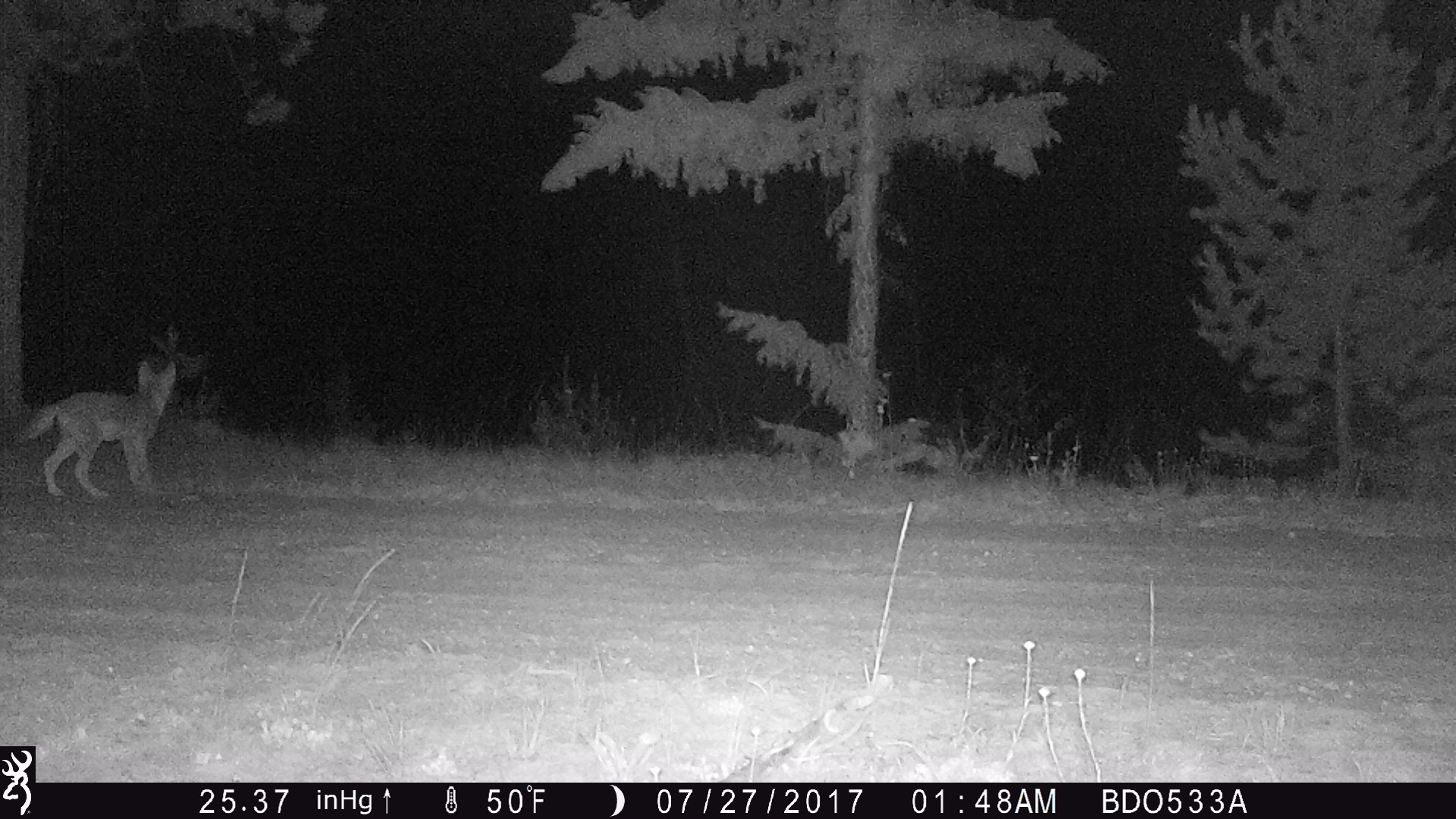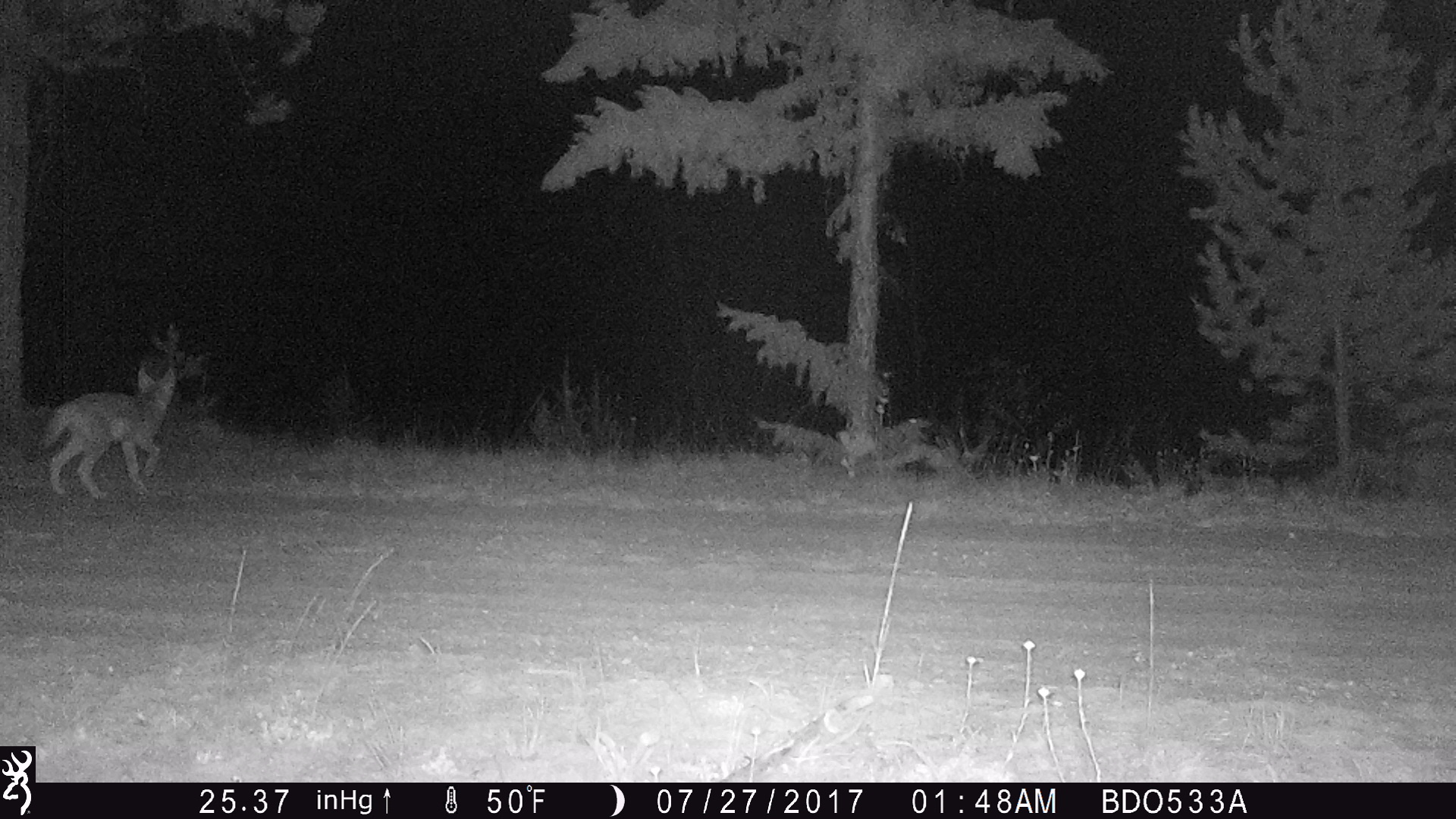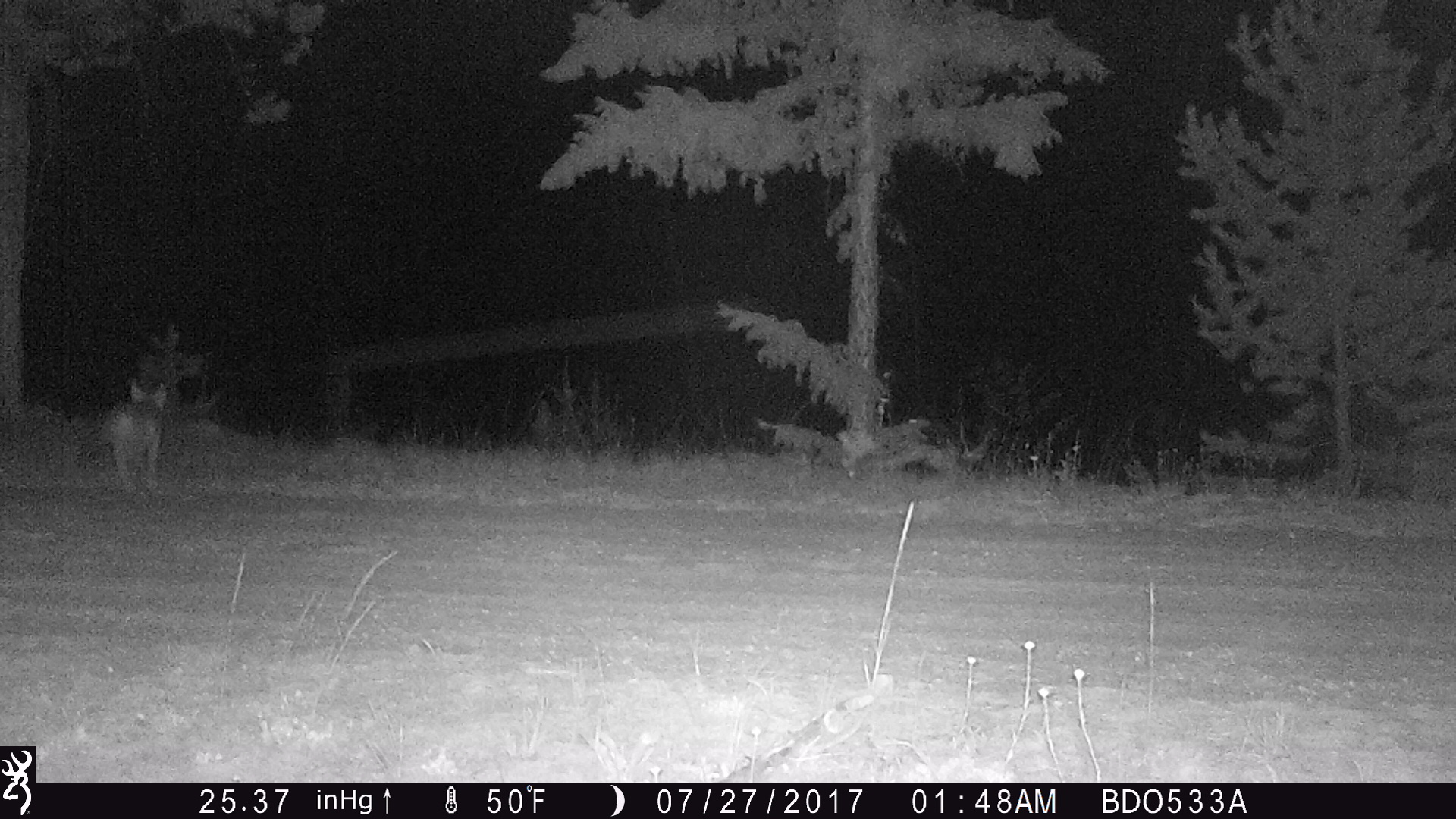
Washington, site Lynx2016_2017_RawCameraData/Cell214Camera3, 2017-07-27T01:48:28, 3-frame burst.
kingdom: Animalia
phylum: Chordata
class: Mammalia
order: Carnivora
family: Canidae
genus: Canis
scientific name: Canis latrans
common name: coyote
Canis latrans (coyote). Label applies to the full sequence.